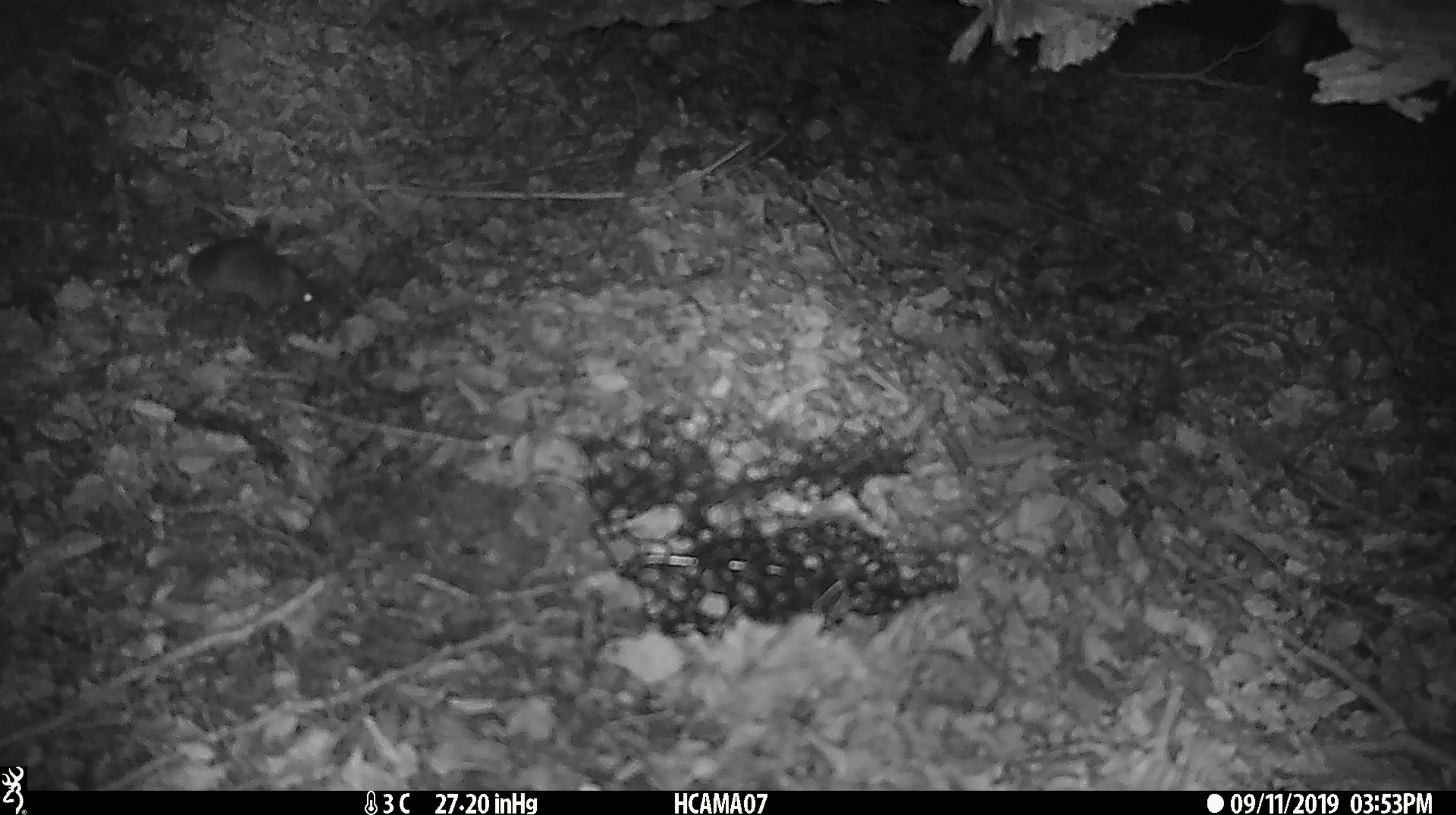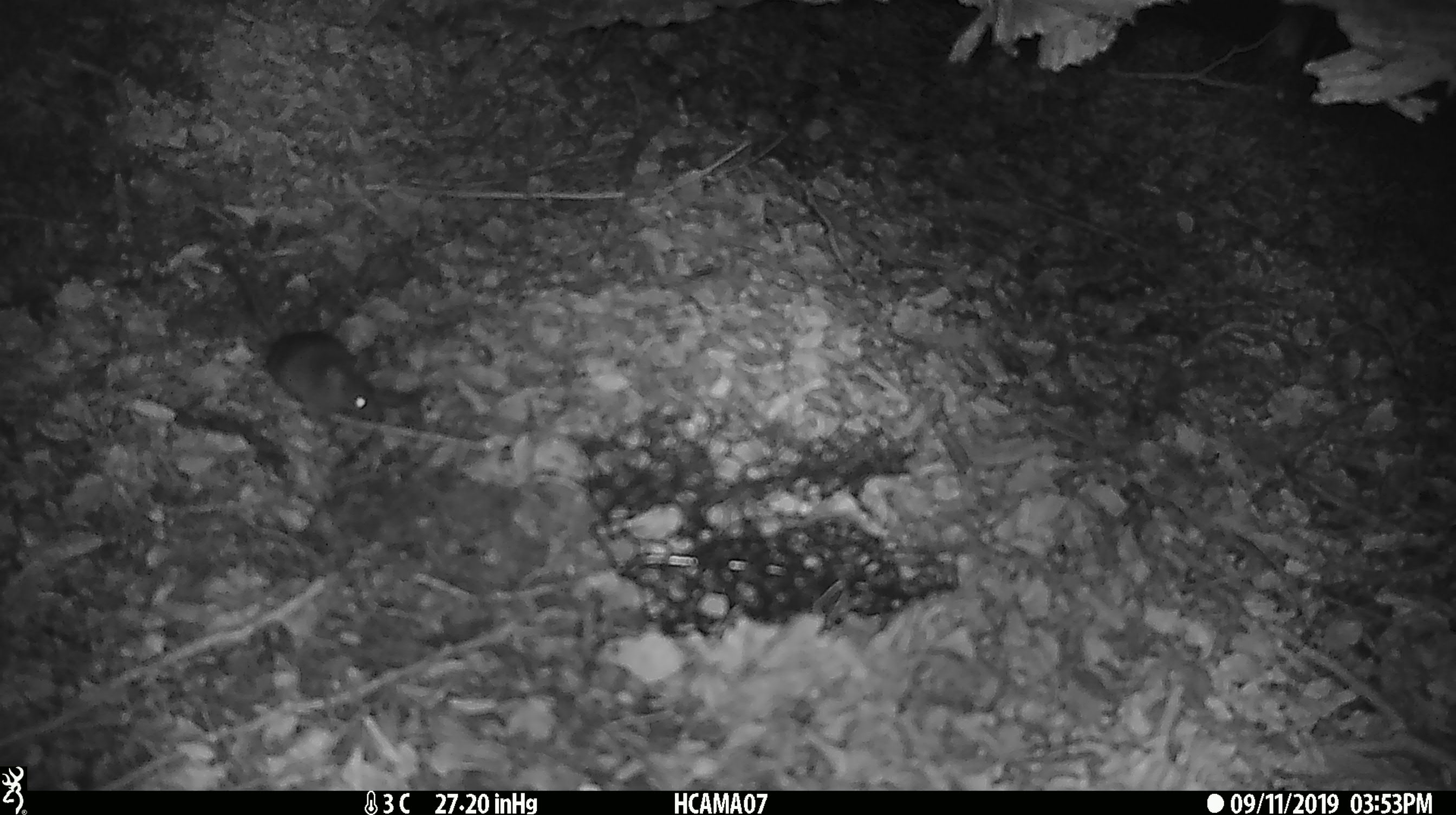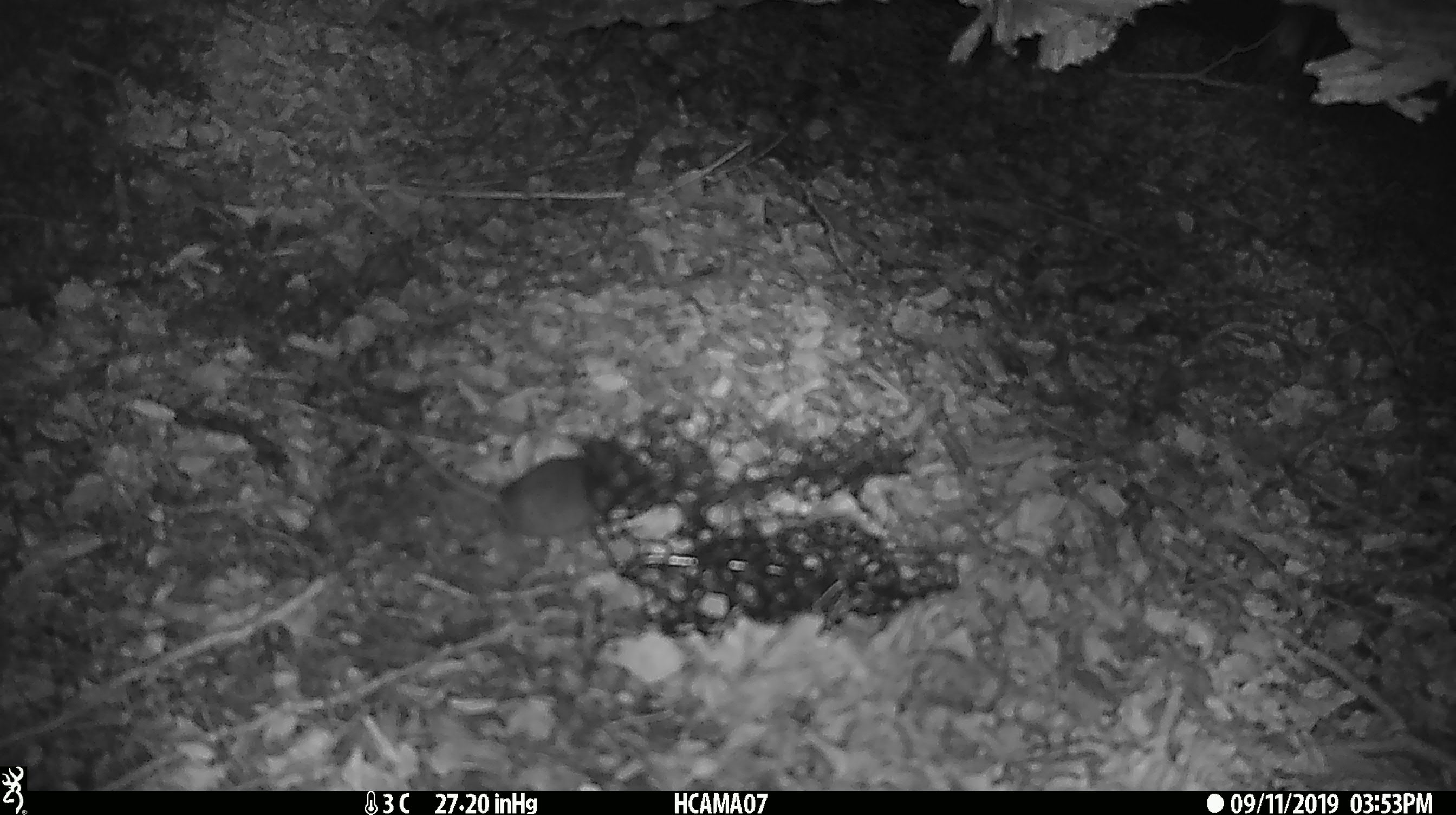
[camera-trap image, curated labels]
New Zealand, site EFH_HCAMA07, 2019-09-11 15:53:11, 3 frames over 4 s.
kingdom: Animalia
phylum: Chordata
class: Mammalia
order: Rodentia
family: Muridae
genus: Mus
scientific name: Mus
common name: mouse